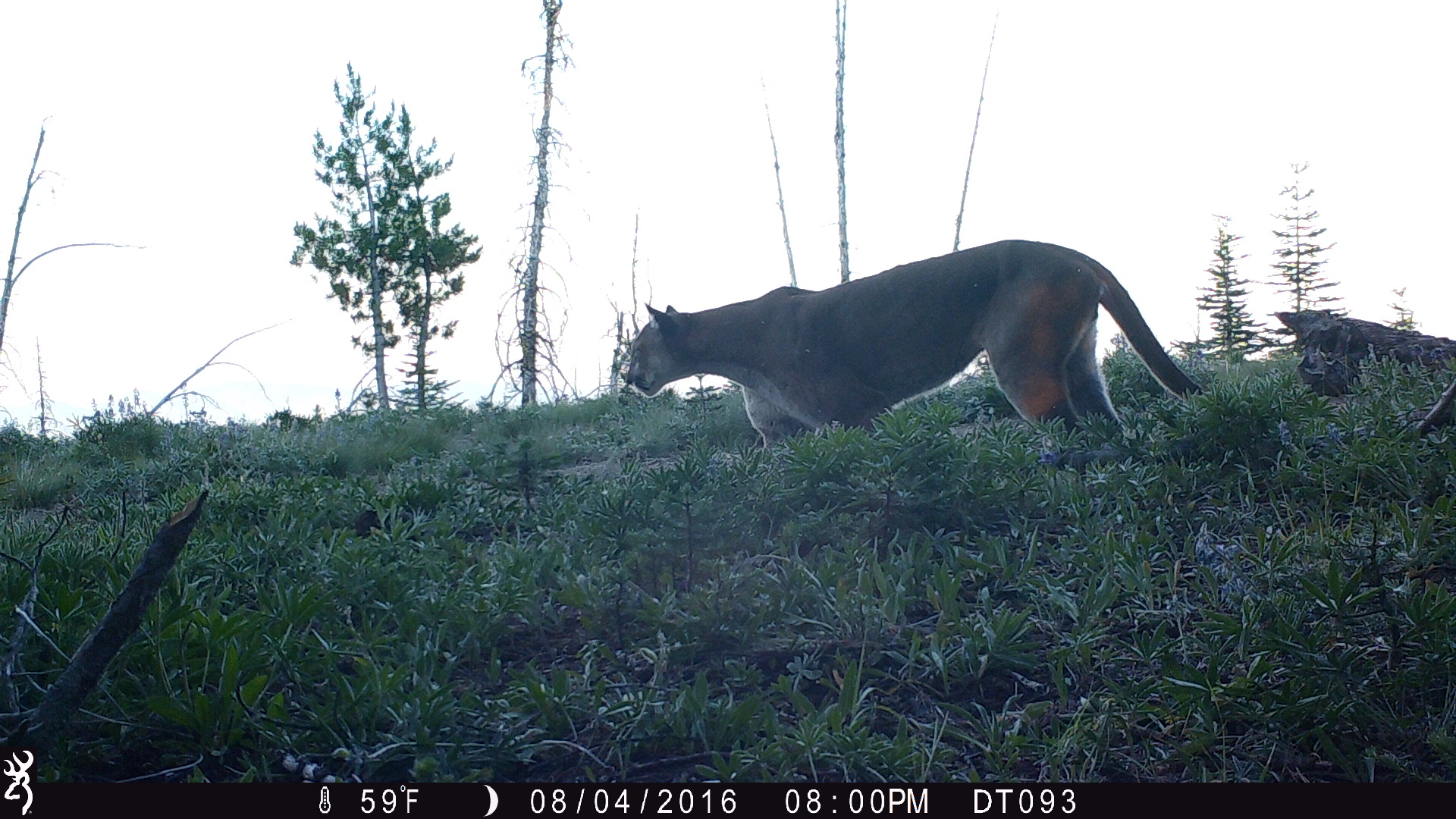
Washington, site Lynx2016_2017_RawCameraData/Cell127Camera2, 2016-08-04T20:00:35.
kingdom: Animalia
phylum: Chordata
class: Mammalia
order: Carnivora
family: Felidae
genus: Puma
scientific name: Puma concolor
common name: mountain lion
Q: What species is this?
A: Puma concolor (mountain lion).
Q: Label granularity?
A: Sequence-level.